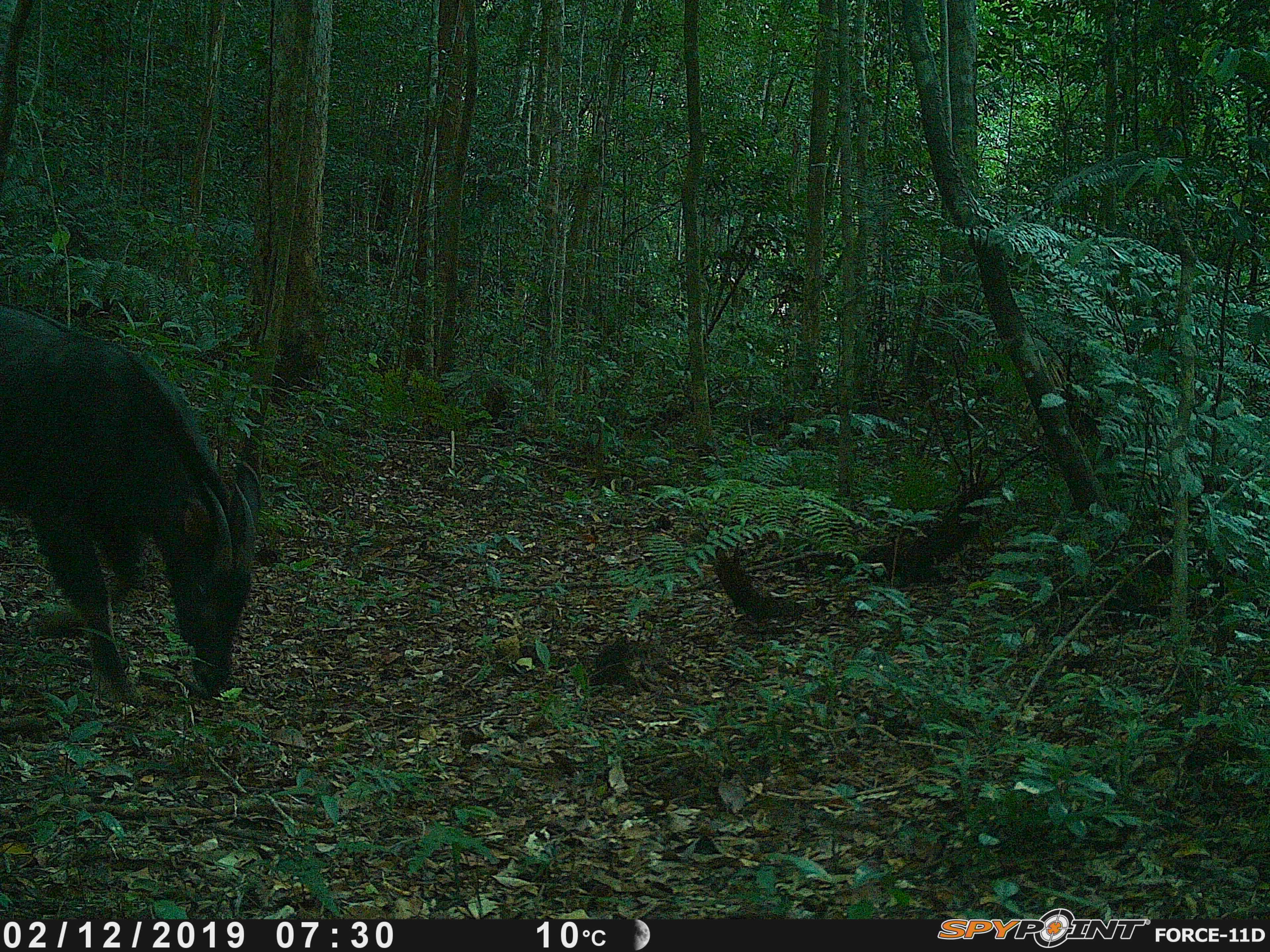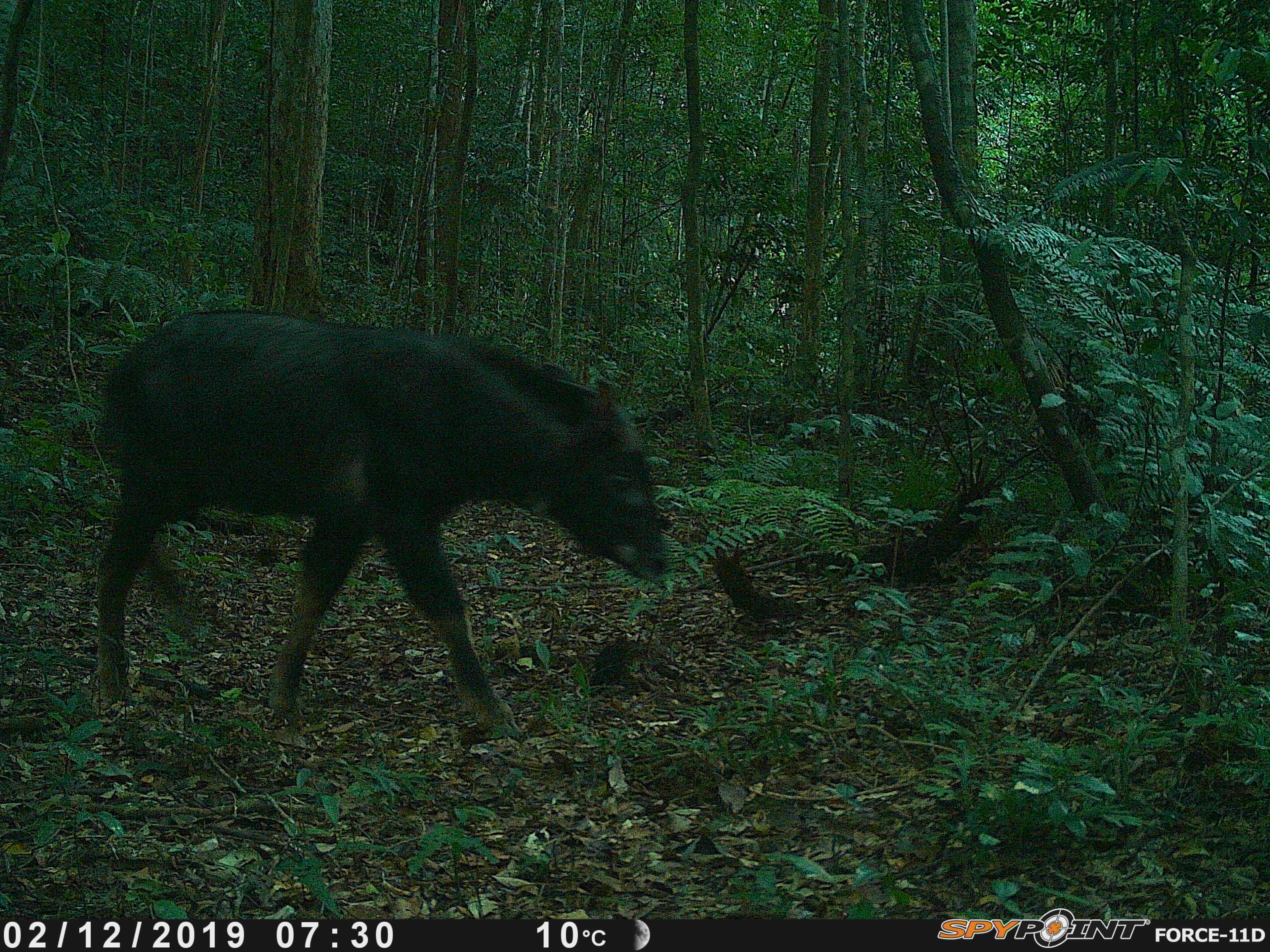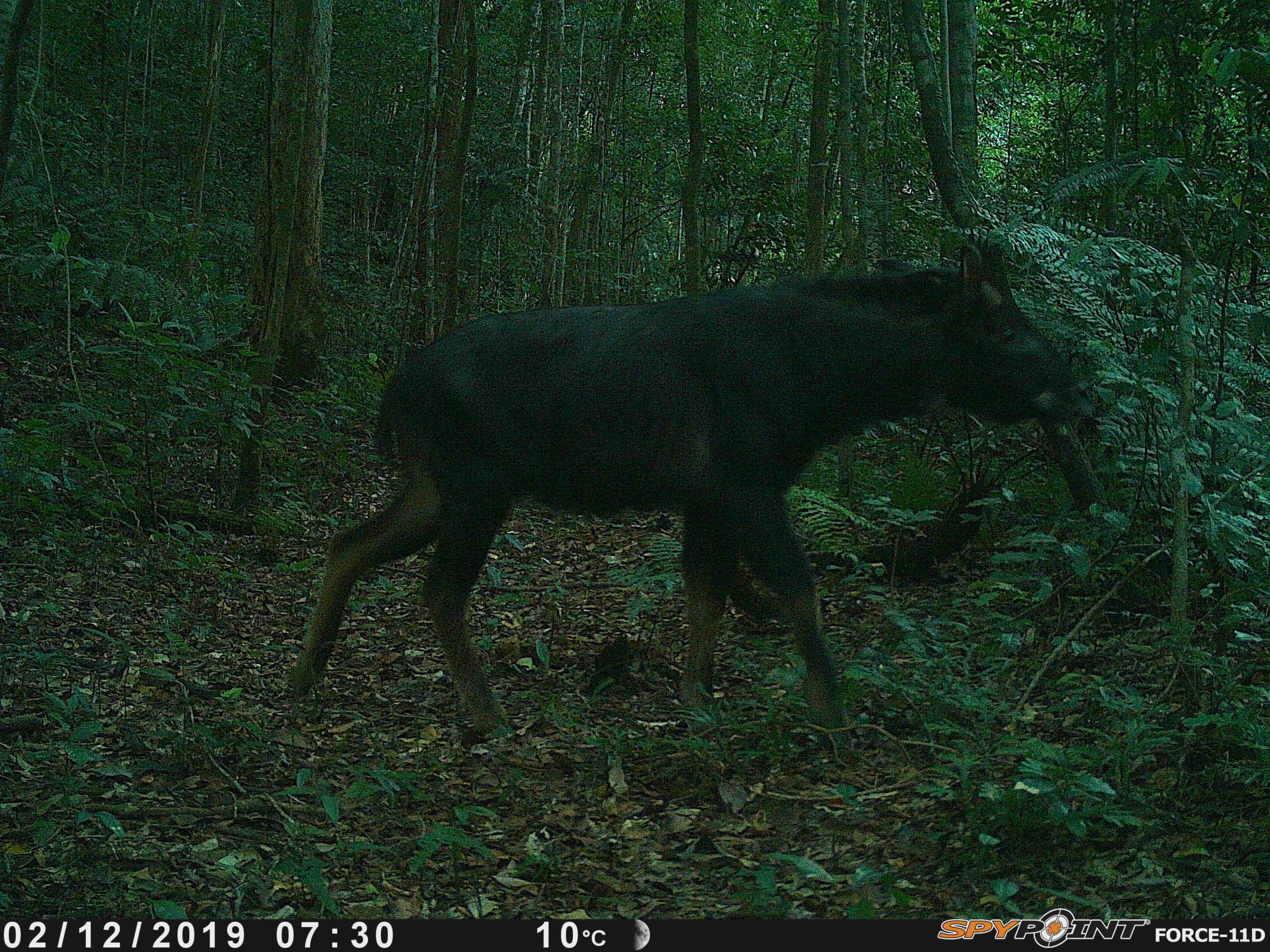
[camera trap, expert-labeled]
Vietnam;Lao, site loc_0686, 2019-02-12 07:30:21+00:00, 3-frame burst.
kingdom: Animalia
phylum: Chordata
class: Mammalia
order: Artiodactyla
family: Bovidae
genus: Capricornis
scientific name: Capricornis sumatraensis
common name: chinese serow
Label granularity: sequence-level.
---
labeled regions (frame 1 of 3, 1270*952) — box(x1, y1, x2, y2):
chinese serow: box(0, 301, 263, 704)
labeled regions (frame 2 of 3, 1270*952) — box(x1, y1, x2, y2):
chinese serow: box(94, 305, 666, 740)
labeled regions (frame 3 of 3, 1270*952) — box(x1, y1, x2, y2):
chinese serow: box(288, 241, 1084, 754)